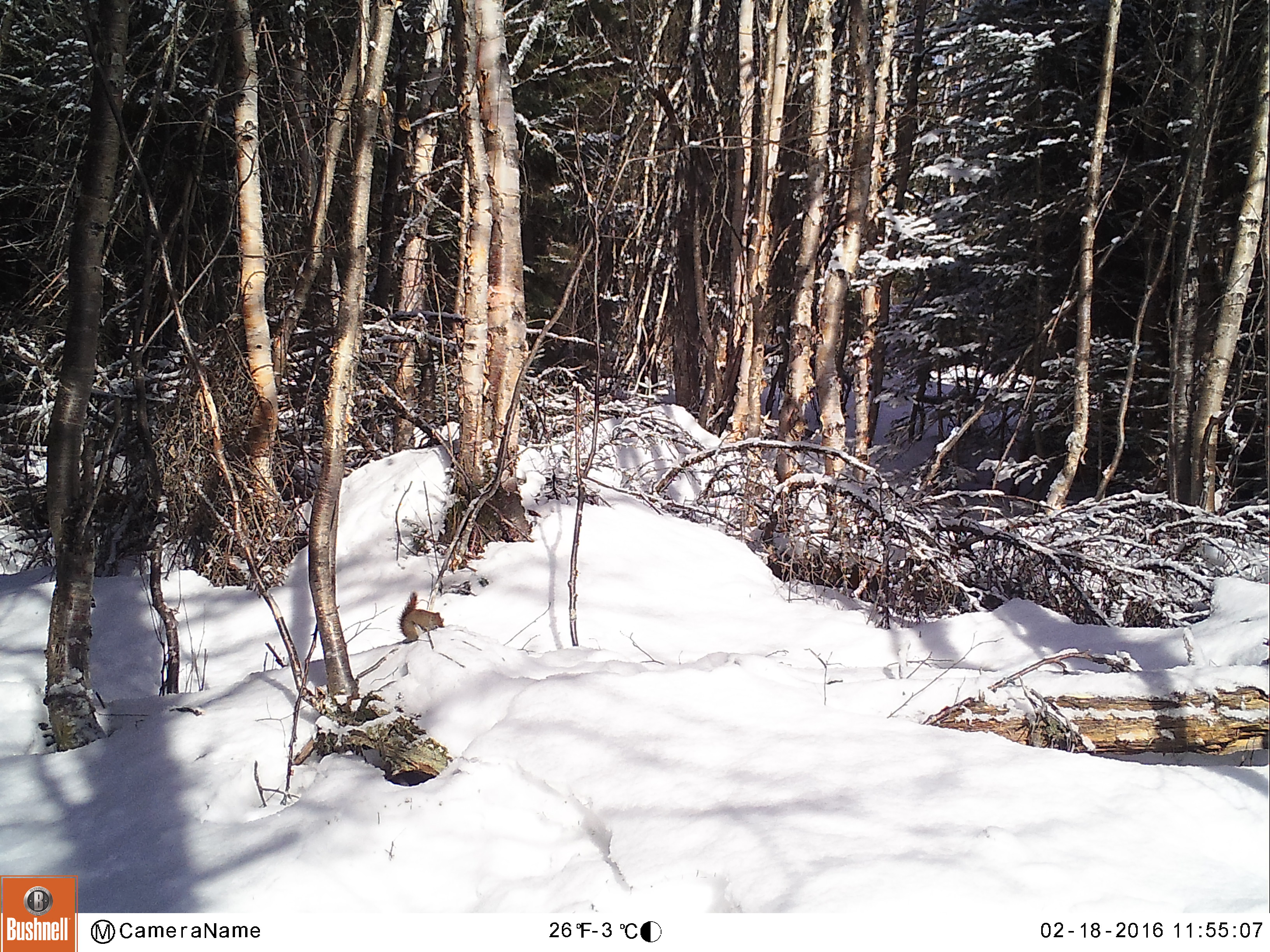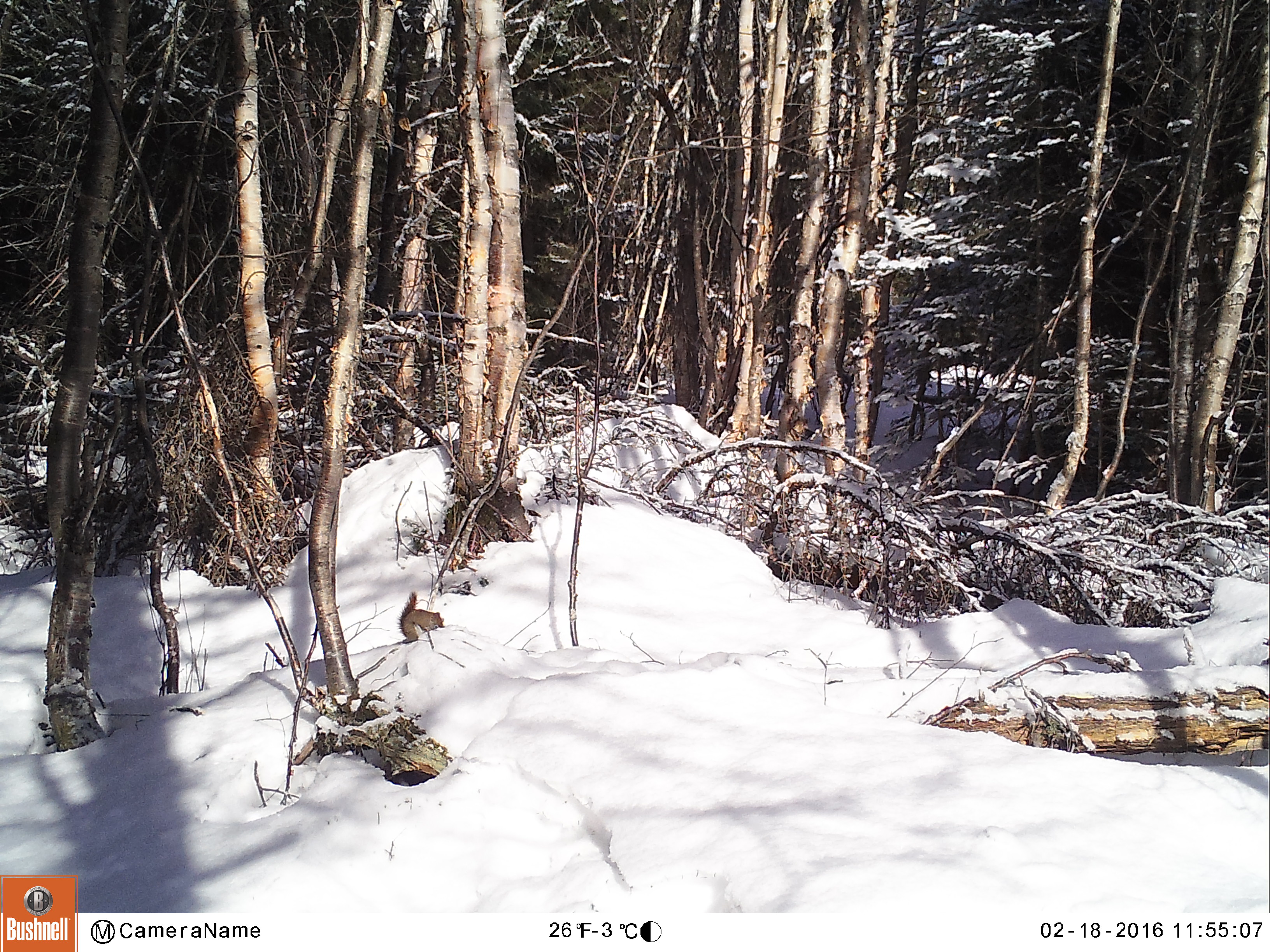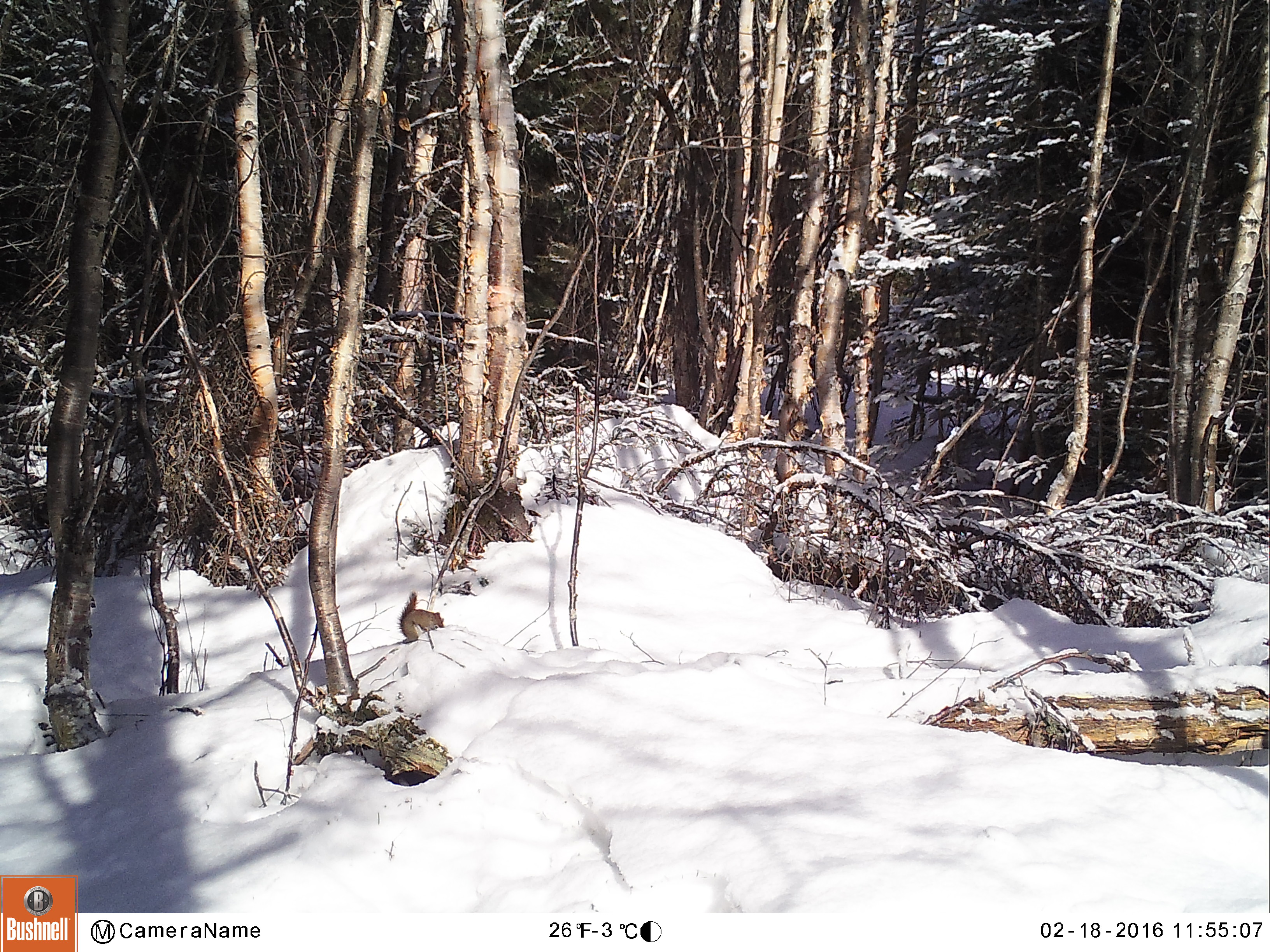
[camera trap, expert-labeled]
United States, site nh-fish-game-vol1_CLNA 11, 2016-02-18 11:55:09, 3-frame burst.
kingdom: Animalia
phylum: Chordata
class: Mammalia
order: Rodentia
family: Sciuridae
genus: Tamiasciurus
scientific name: Tamiasciurus hudsonicus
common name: red squirrel